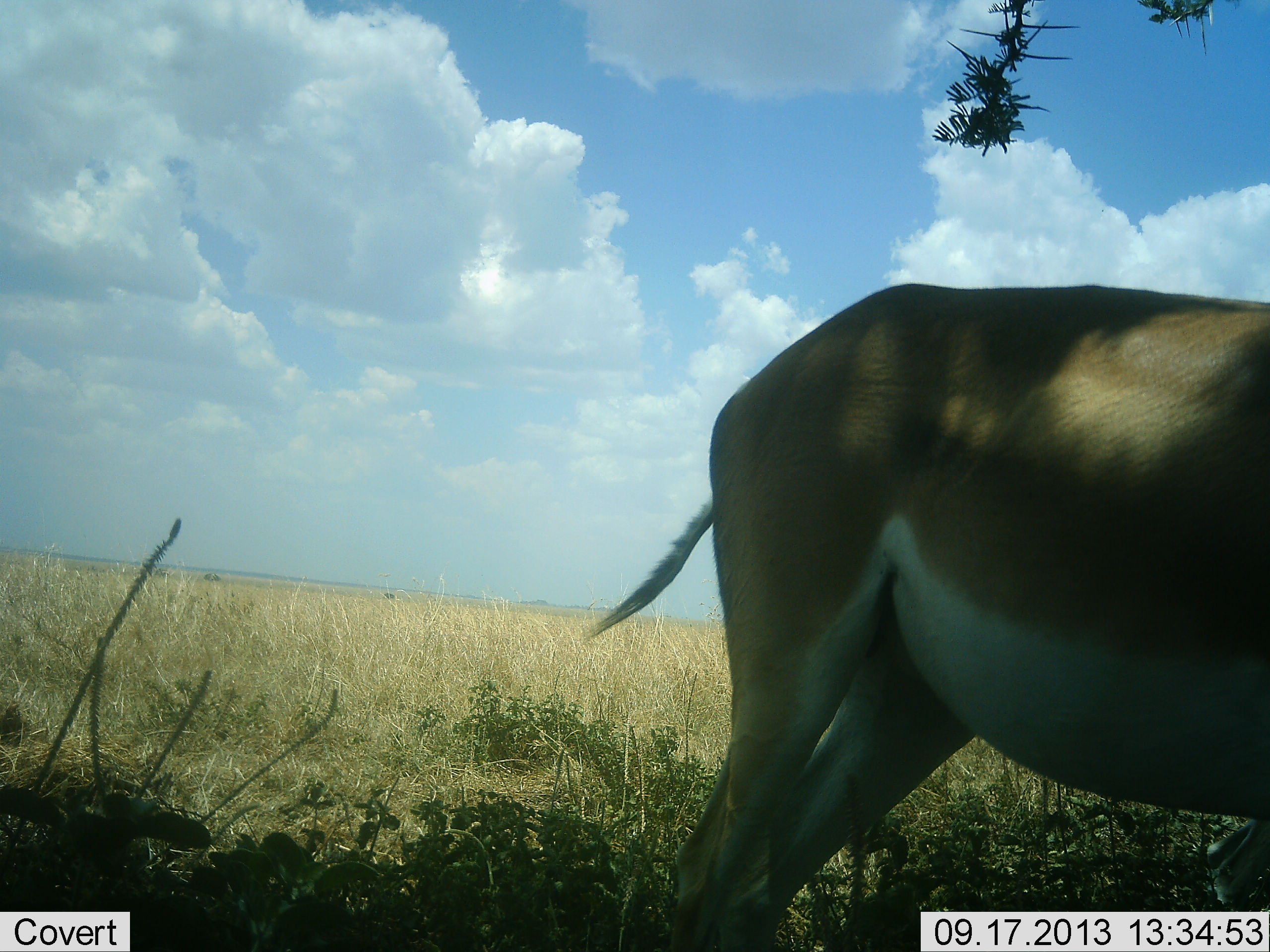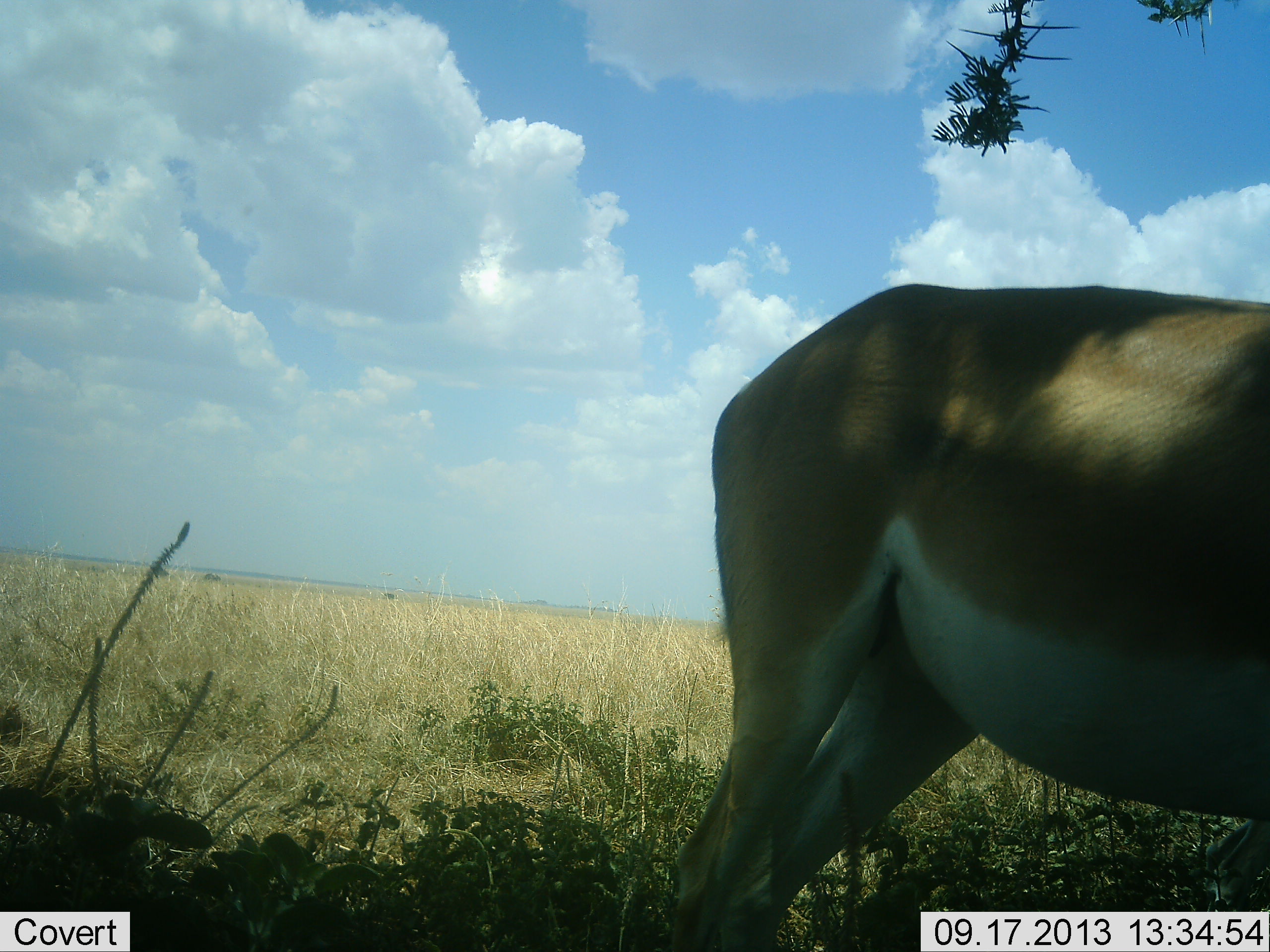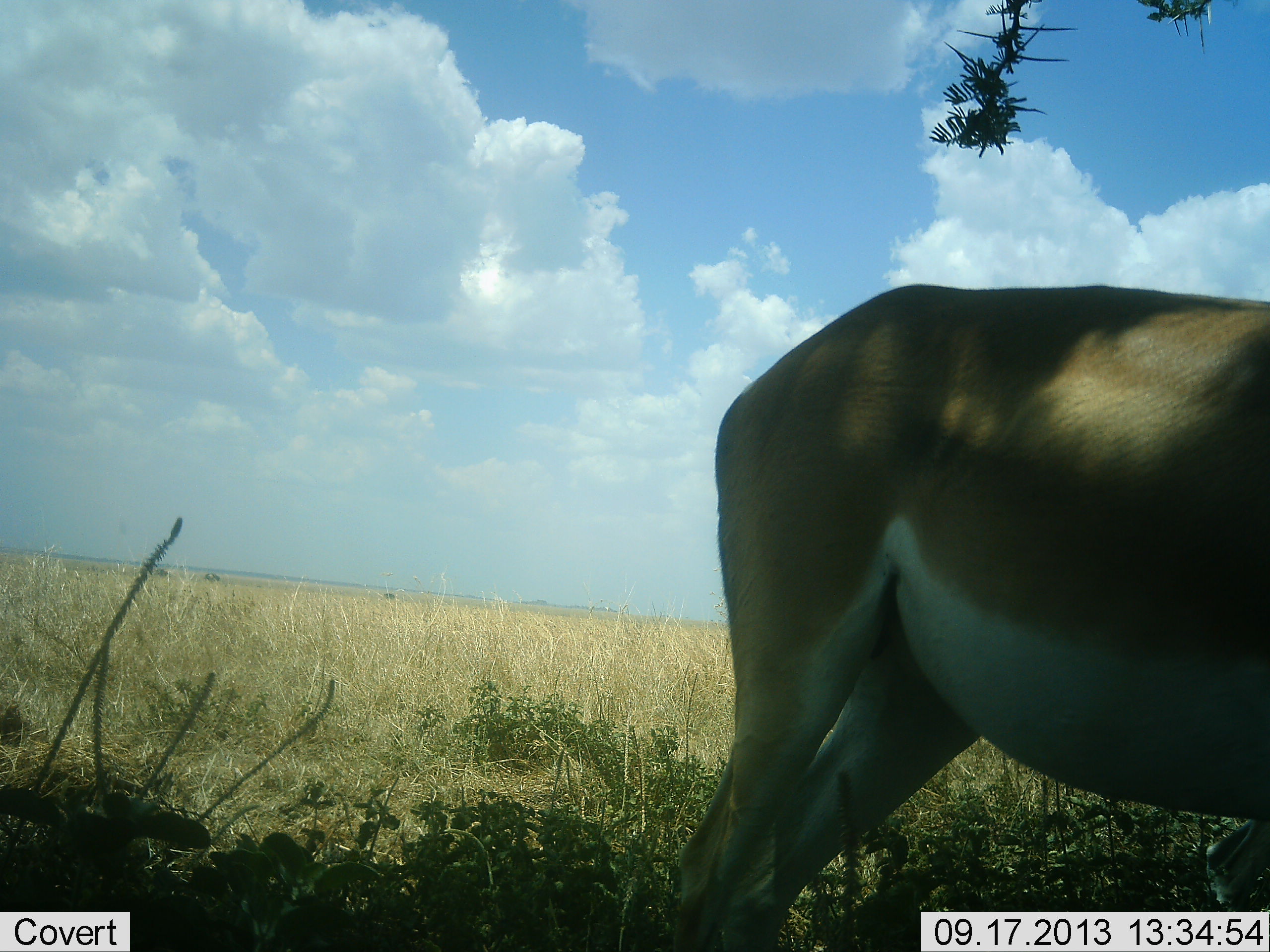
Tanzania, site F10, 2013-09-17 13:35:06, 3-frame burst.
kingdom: Animalia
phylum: Chordata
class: Mammalia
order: Artiodactyla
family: Bovidae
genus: Nanger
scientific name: Nanger granti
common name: grant's gazelle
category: gazellegrants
Gazellegrants (grant's gazelle) (Nanger granti), count 1. Behavior (volunteer vote fractions): standing 90%, resting 10%, moving 0%, interacting 0%. Young present (vote fraction): 0%. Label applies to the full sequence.